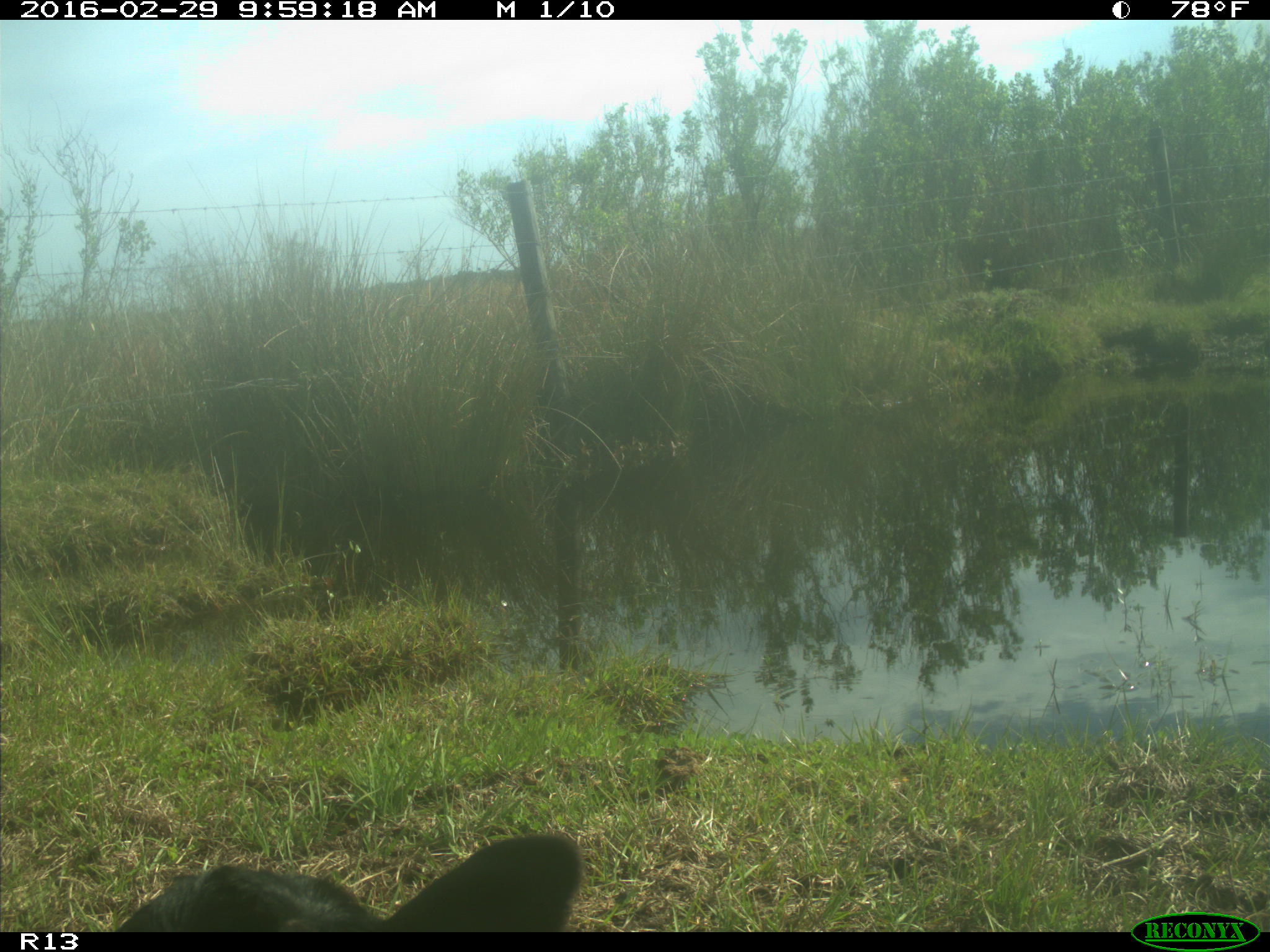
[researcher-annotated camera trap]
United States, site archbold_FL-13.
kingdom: Animalia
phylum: Chordata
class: Mammalia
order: Artiodactyla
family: Bovidae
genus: Bos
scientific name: Bos taurus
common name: domestic cow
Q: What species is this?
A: Bos taurus (domestic cow).